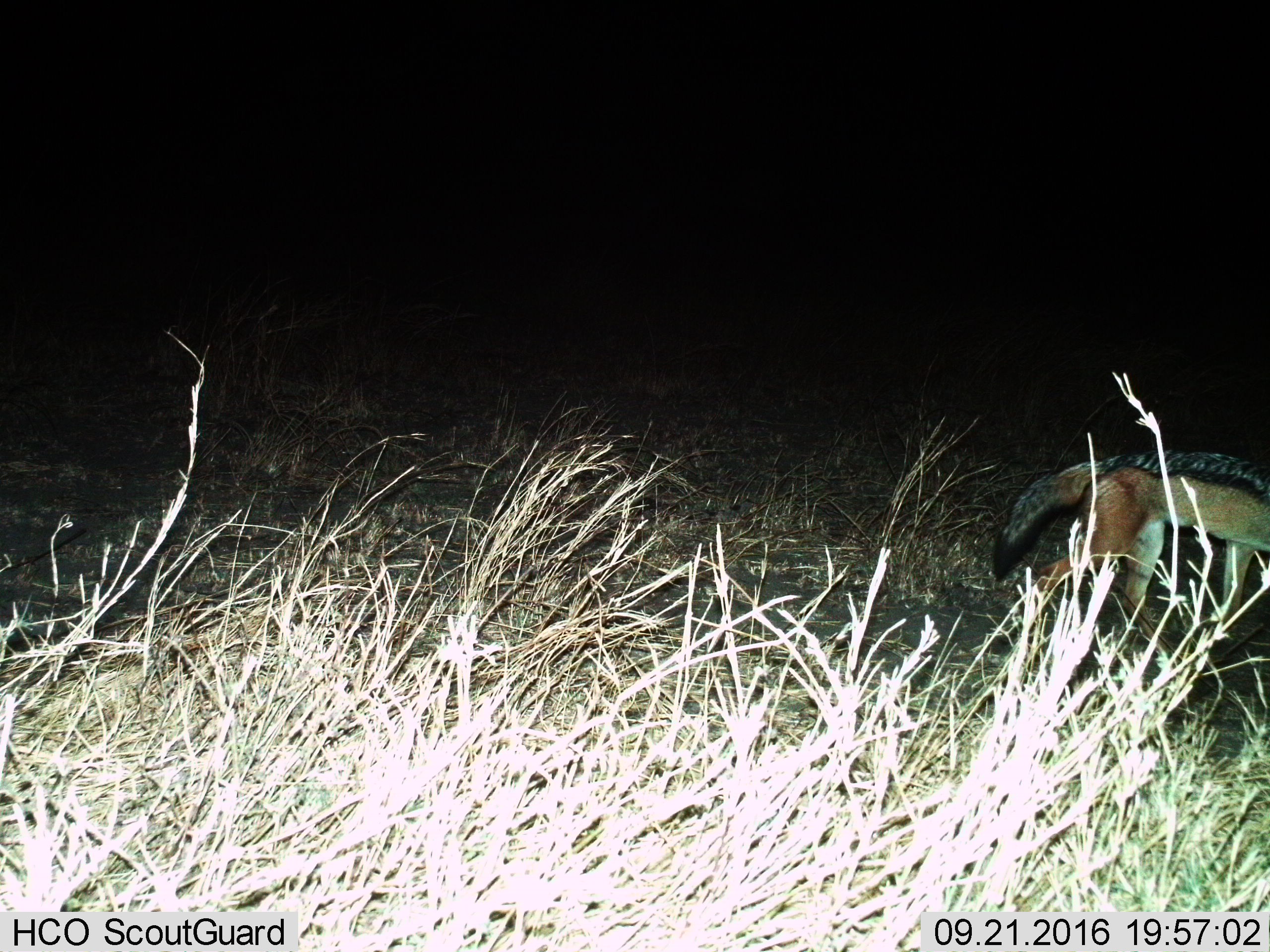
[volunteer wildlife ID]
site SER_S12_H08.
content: unidentified animal